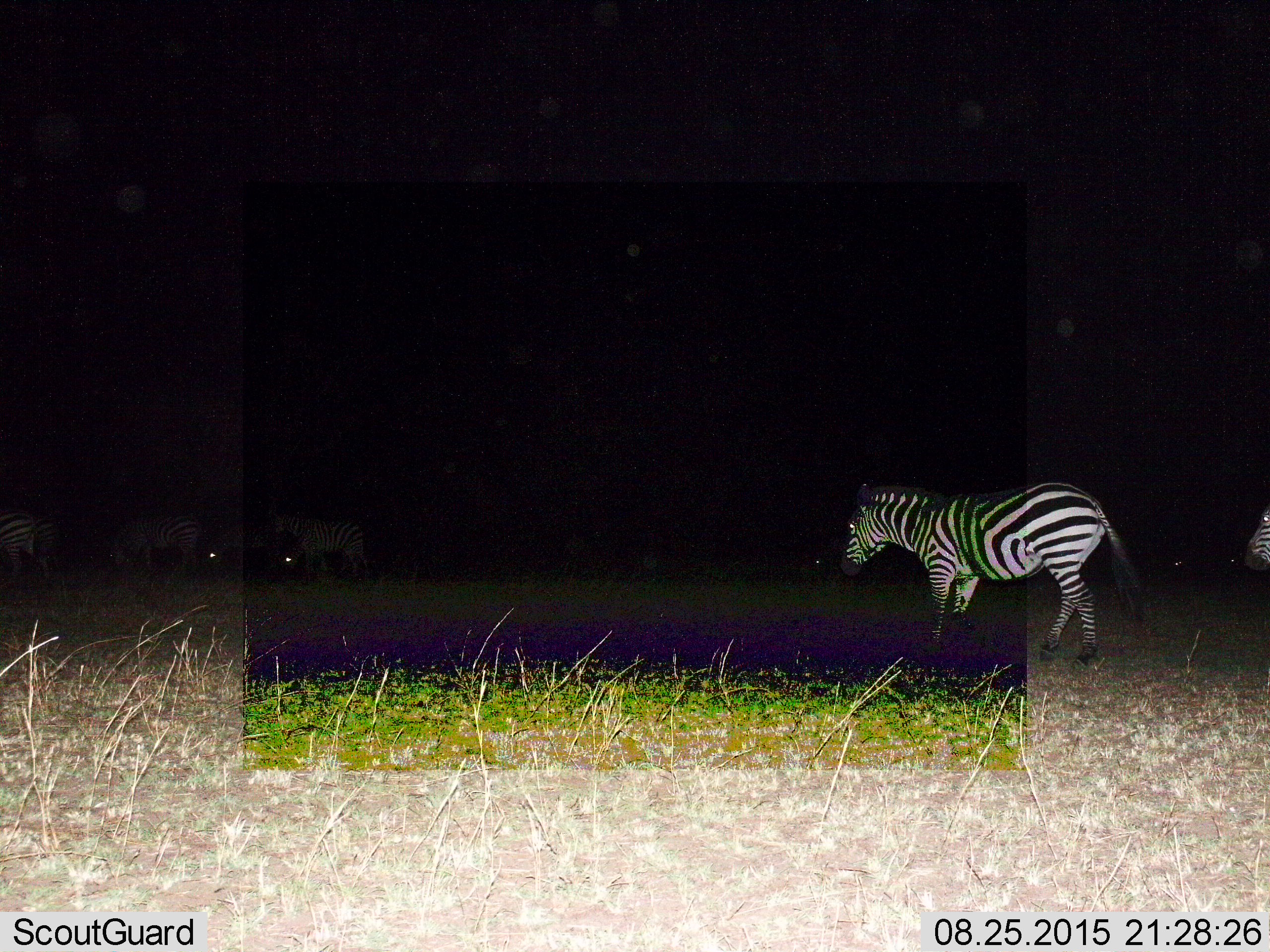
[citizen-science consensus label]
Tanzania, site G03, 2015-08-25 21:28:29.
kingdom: Animalia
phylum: Chordata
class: Mammalia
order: Perissodactyla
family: Equidae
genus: Equus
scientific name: Equus quagga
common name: plains zebra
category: zebra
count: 5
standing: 28%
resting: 0%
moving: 83%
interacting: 0%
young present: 0%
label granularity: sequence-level